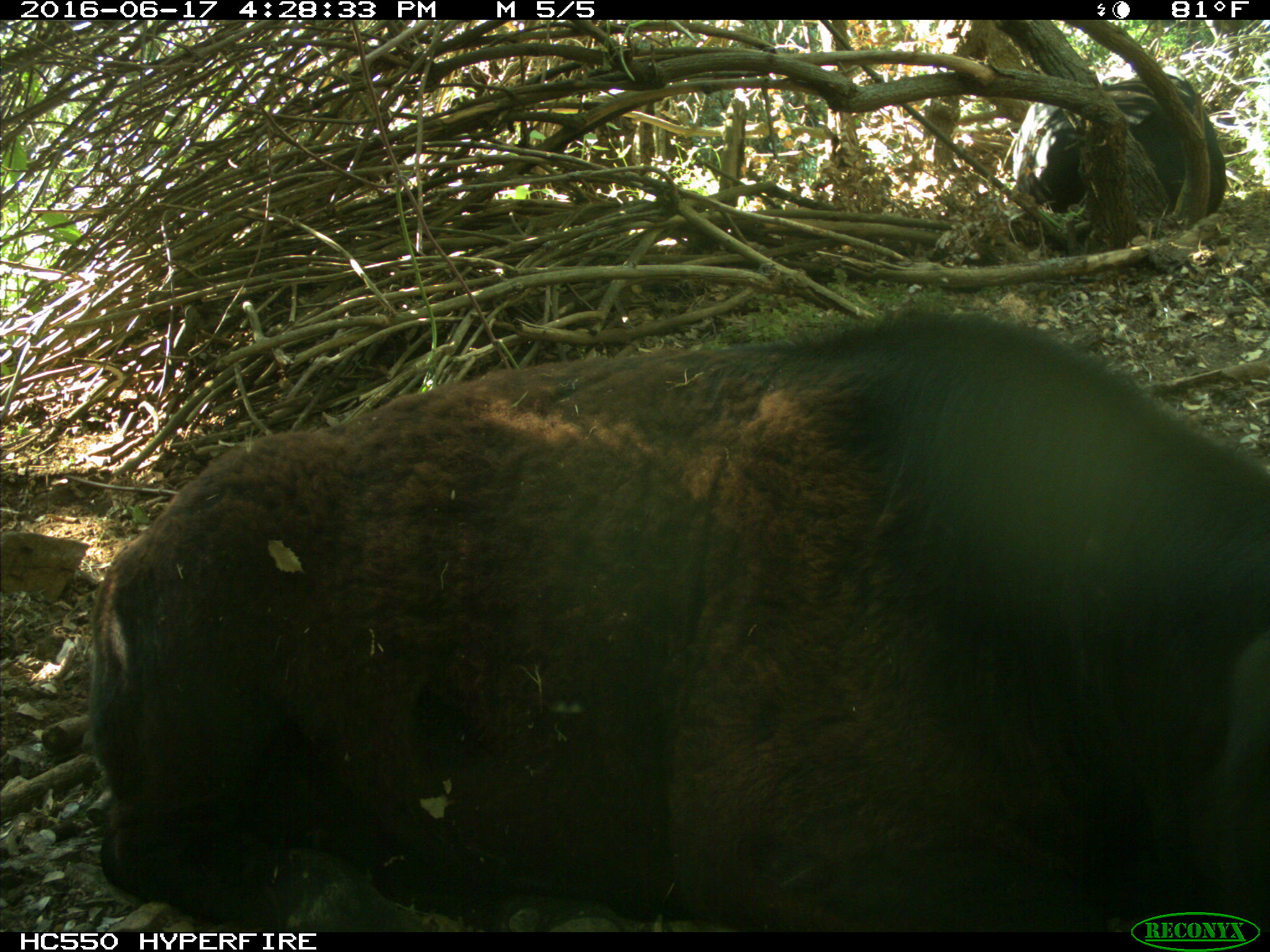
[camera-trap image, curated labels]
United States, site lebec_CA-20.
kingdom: Animalia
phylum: Chordata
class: Mammalia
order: Artiodactyla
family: Bovidae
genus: Bos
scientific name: Bos taurus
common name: domestic cow